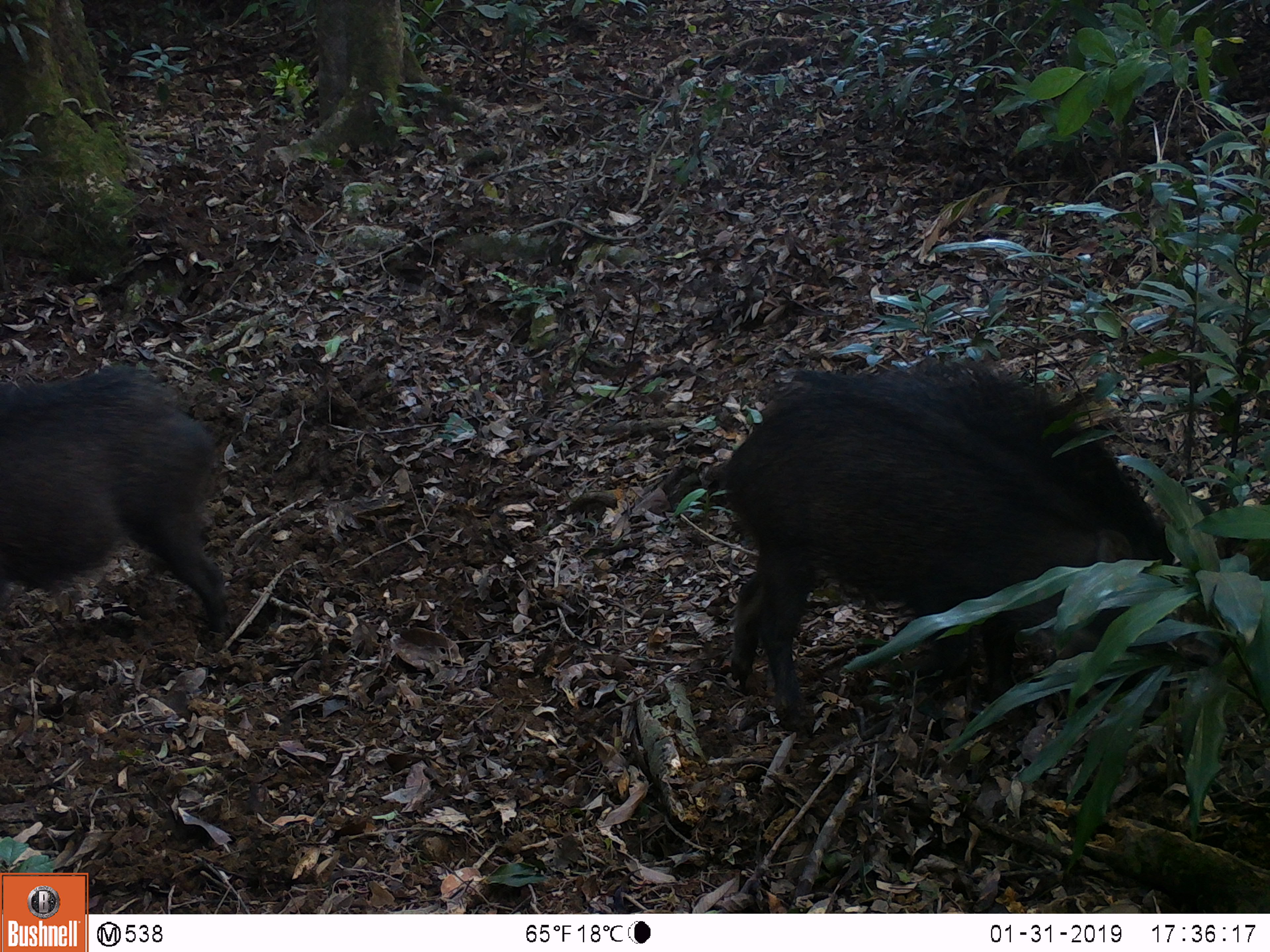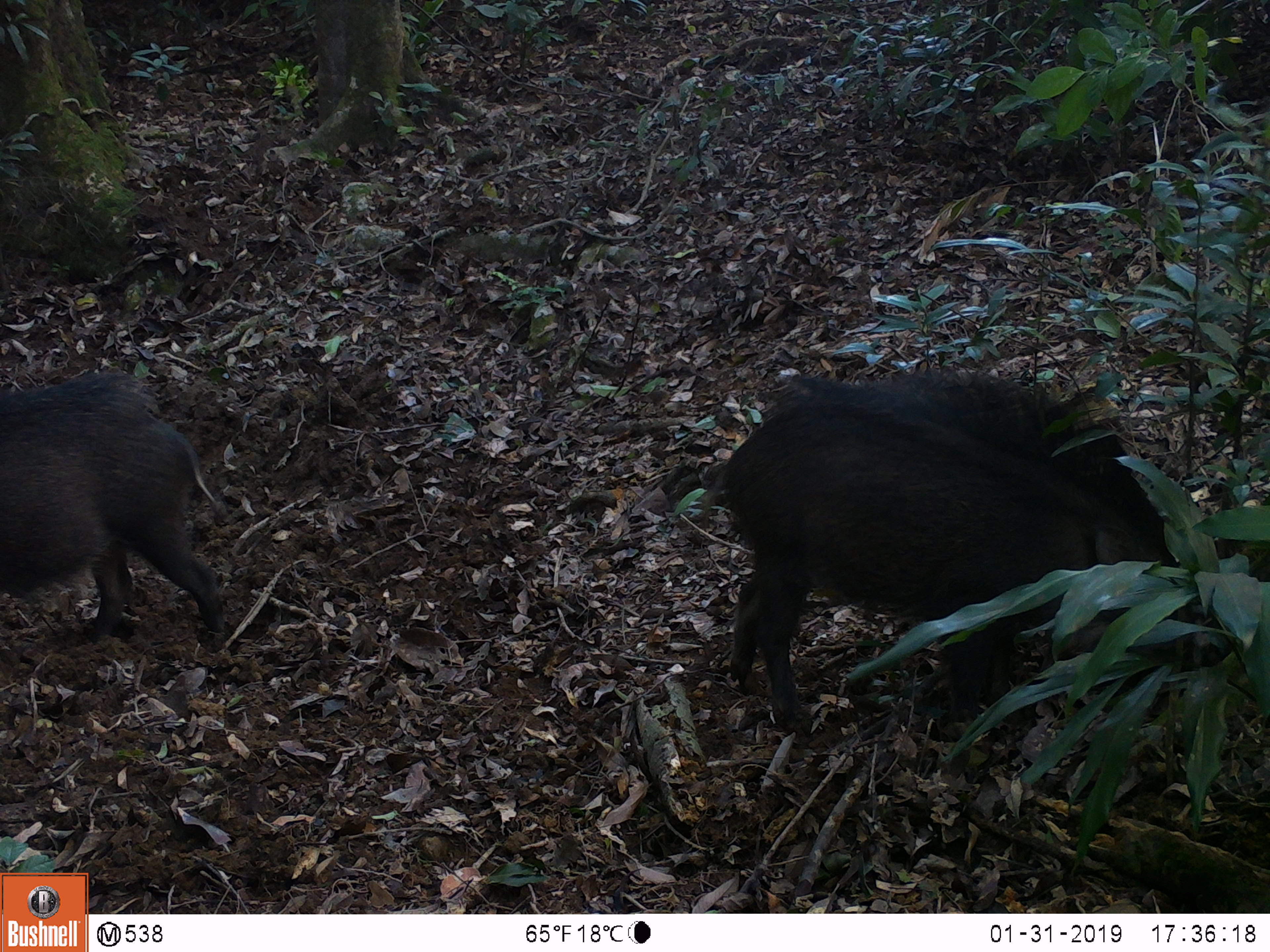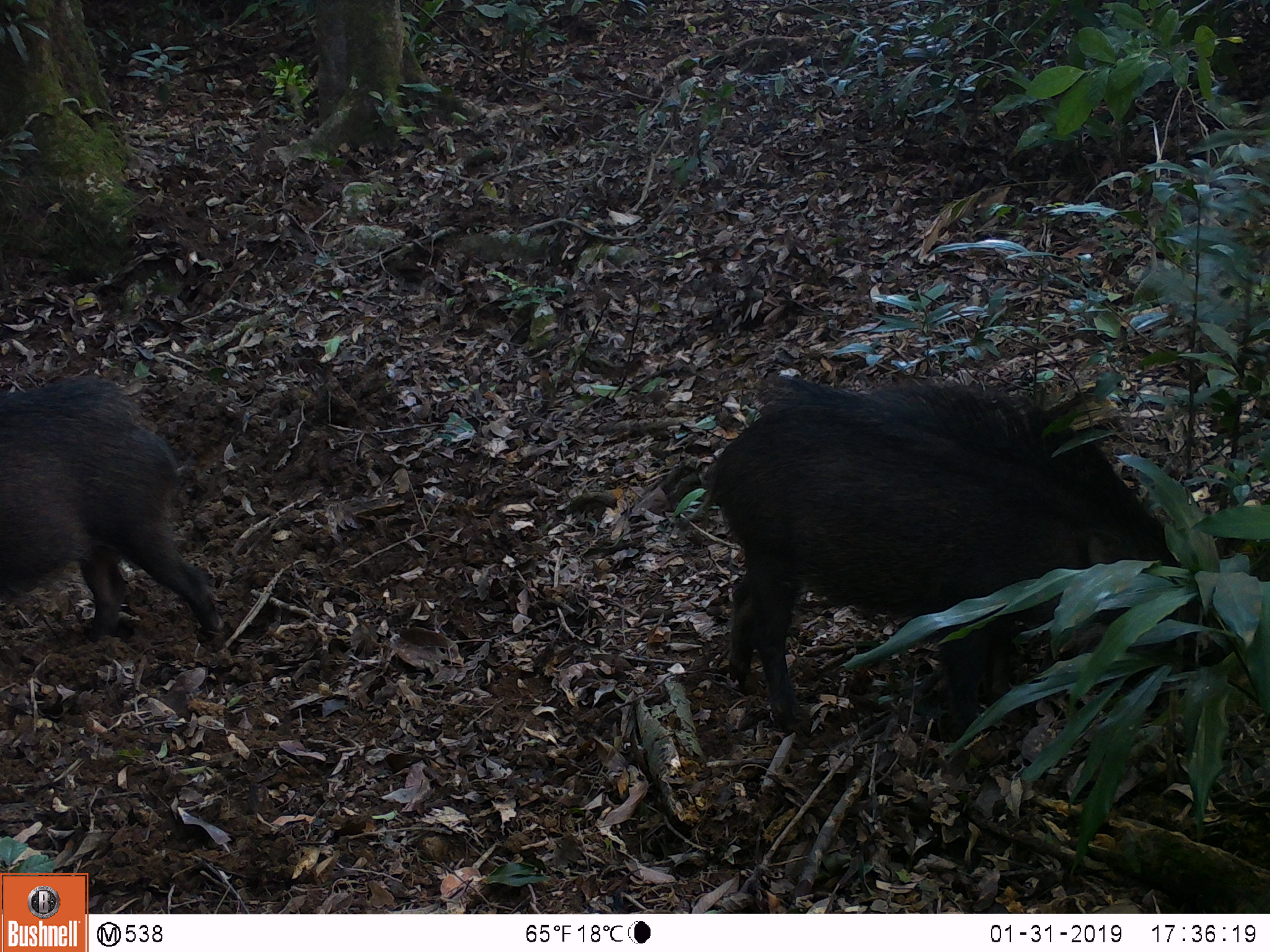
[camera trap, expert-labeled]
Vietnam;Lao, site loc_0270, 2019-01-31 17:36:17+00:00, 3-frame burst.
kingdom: Animalia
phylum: Chordata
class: Mammalia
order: Artiodactyla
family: Suidae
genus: Sus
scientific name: Sus scrofa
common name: eurasian wild pig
Eurasian wild pig (Sus scrofa). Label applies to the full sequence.